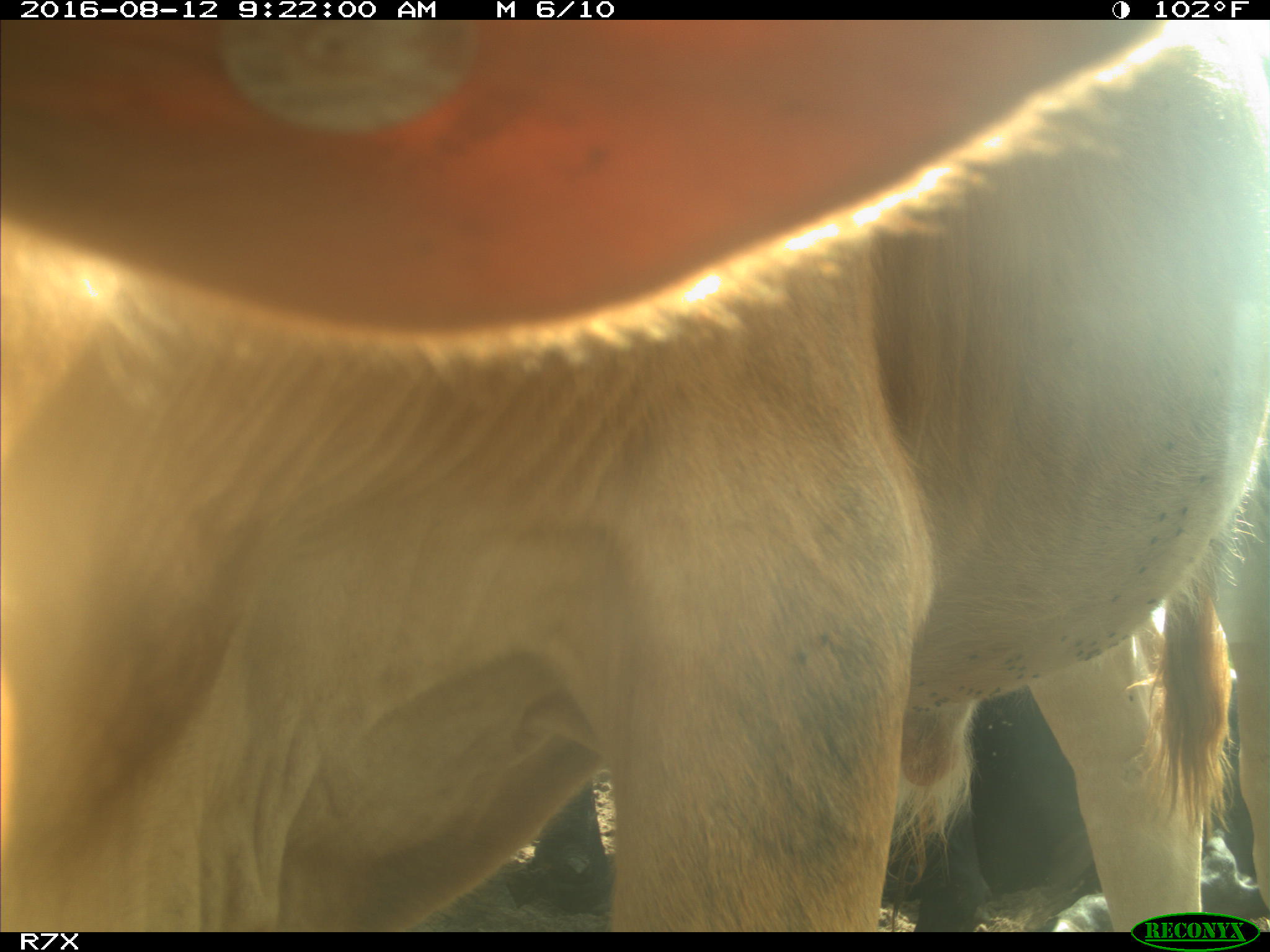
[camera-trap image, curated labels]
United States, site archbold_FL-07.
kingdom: Animalia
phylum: Chordata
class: Mammalia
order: Artiodactyla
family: Bovidae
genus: Bos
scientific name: Bos taurus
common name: domestic cow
Bos taurus (domestic cow).